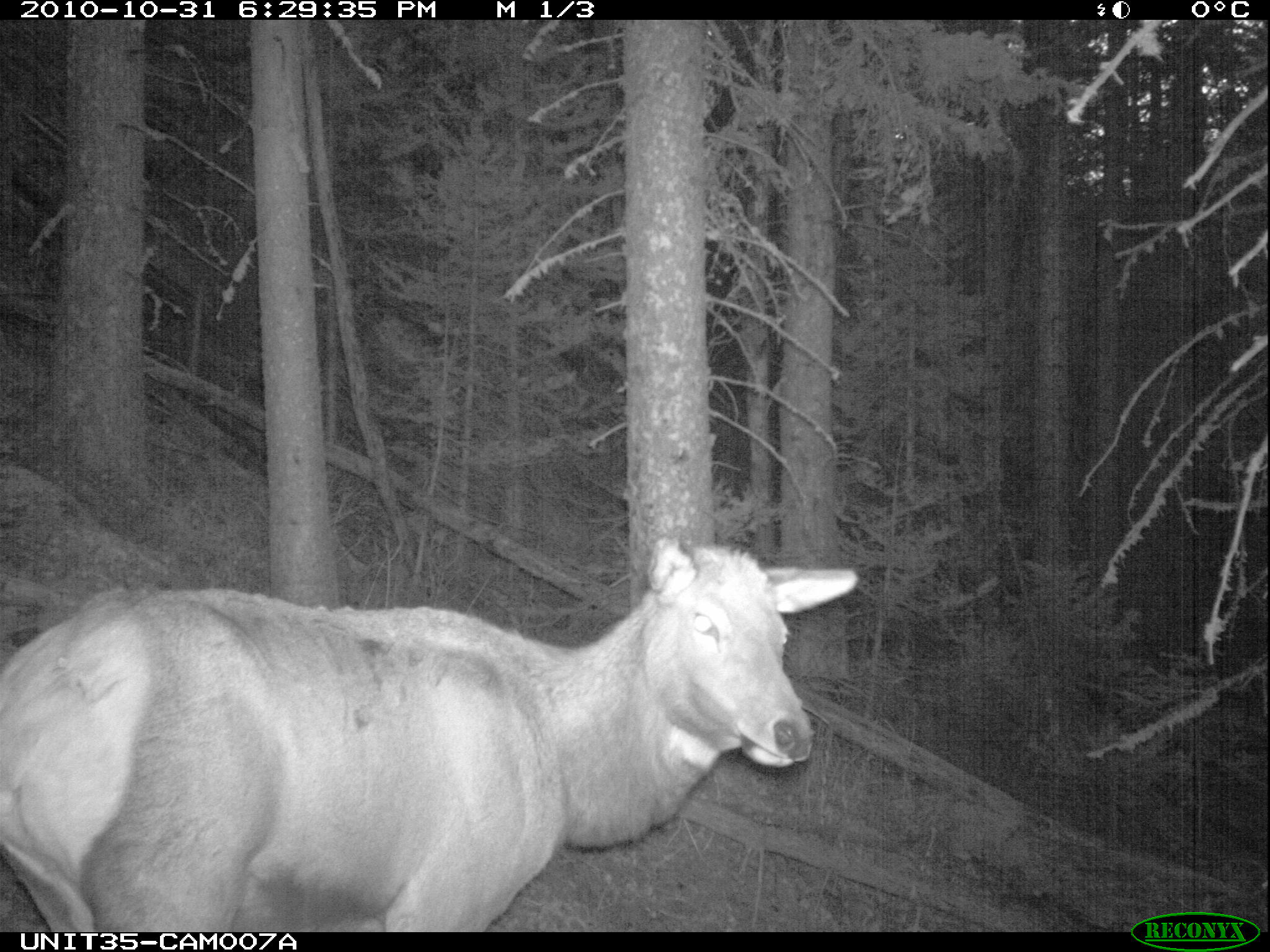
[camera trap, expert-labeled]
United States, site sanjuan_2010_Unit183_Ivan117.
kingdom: Animalia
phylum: Chordata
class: Mammalia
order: Artiodactyla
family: Cervidae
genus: Cervus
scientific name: Cervus elaphus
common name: red deer